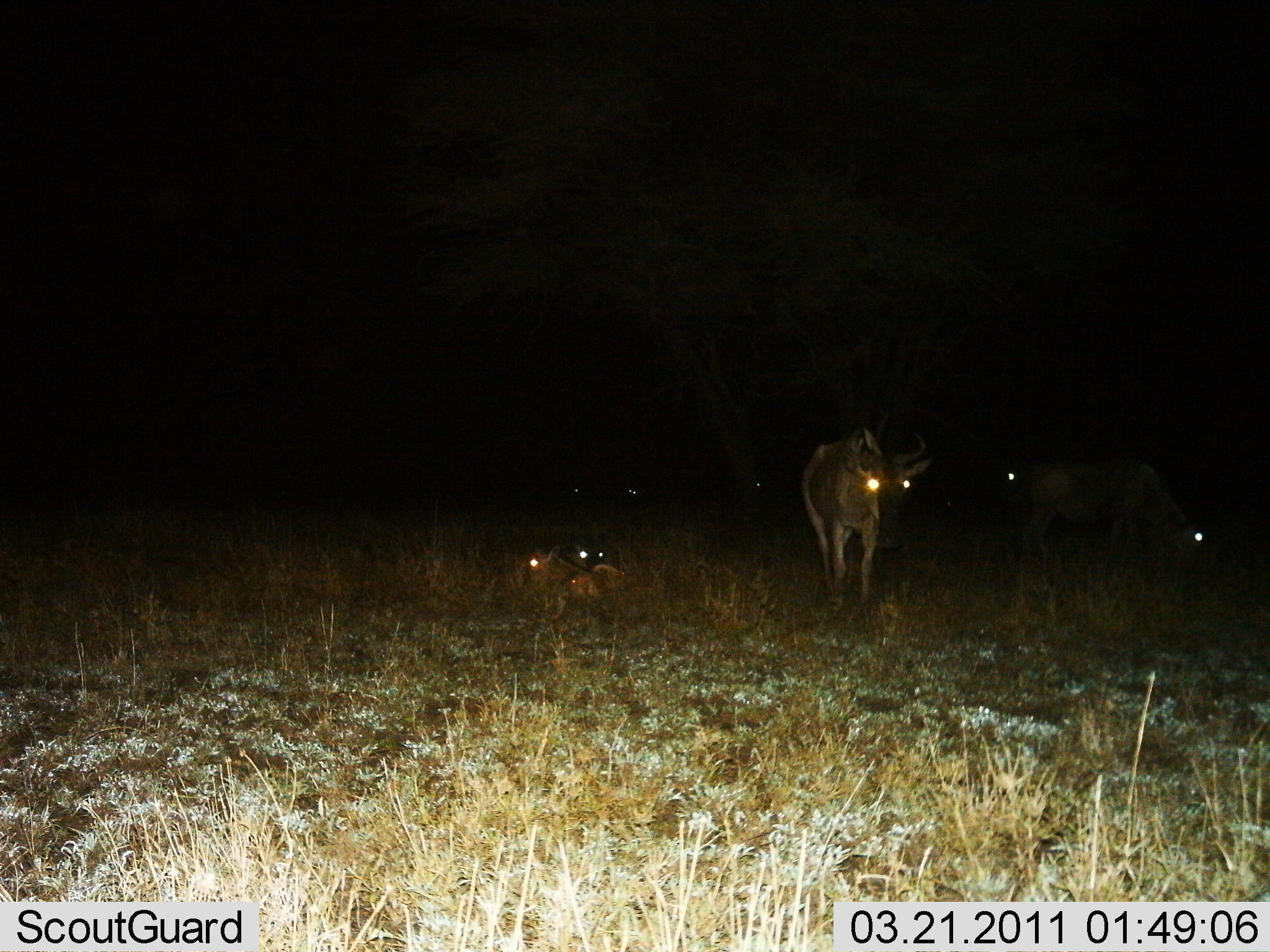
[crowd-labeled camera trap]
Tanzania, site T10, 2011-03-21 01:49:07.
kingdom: Animalia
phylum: Chordata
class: Mammalia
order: Artiodactyla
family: Bovidae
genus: Connochaetes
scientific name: Connochaetes taurinus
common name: blue wildebeest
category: wildebeest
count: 3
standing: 85%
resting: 46%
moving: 8%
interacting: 0%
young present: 8%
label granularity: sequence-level